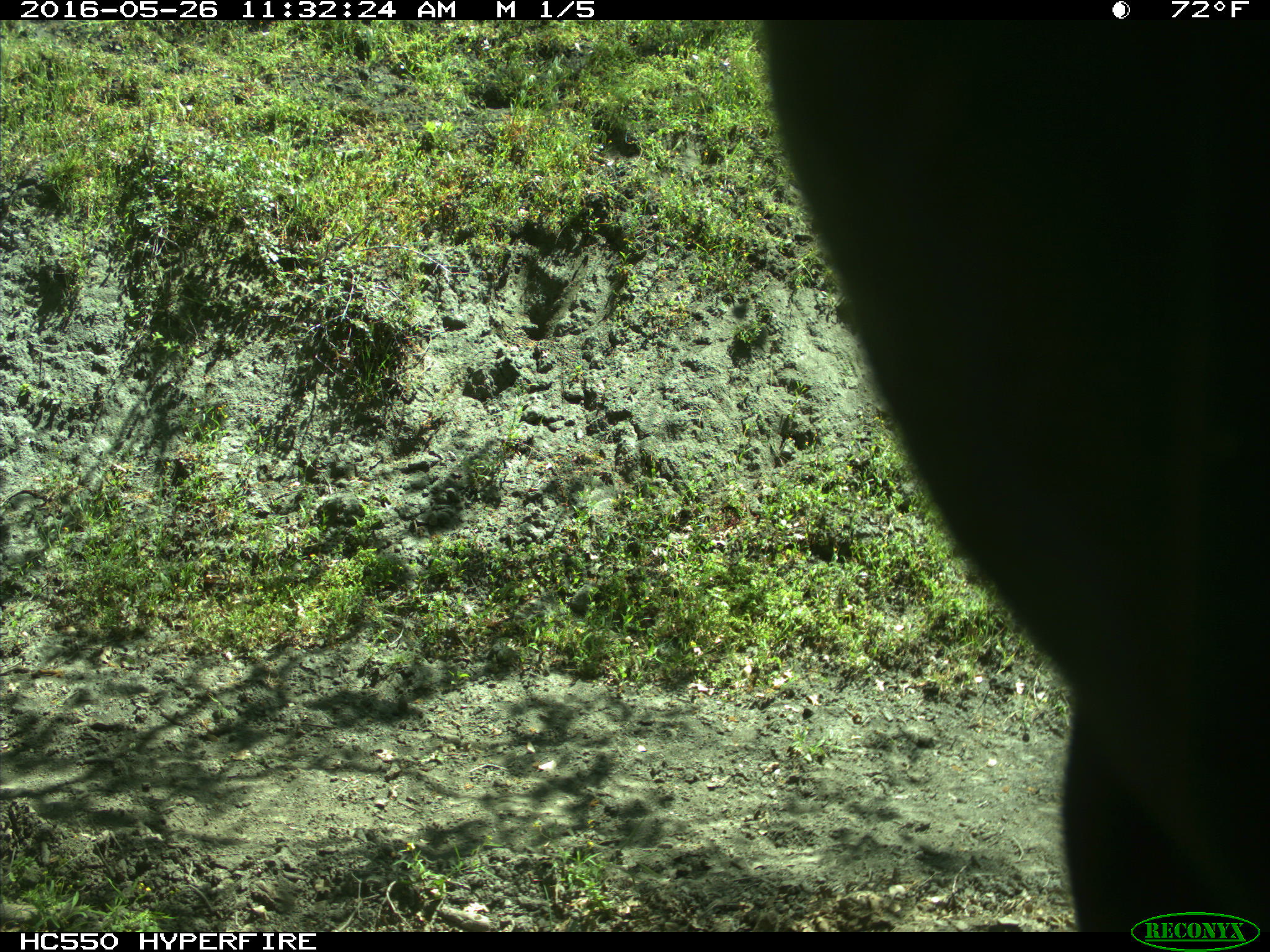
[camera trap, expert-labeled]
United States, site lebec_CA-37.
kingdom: Animalia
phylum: Chordata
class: Mammalia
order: Artiodactyla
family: Bovidae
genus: Bos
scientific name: Bos taurus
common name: domestic cow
Bos taurus (domestic cow).